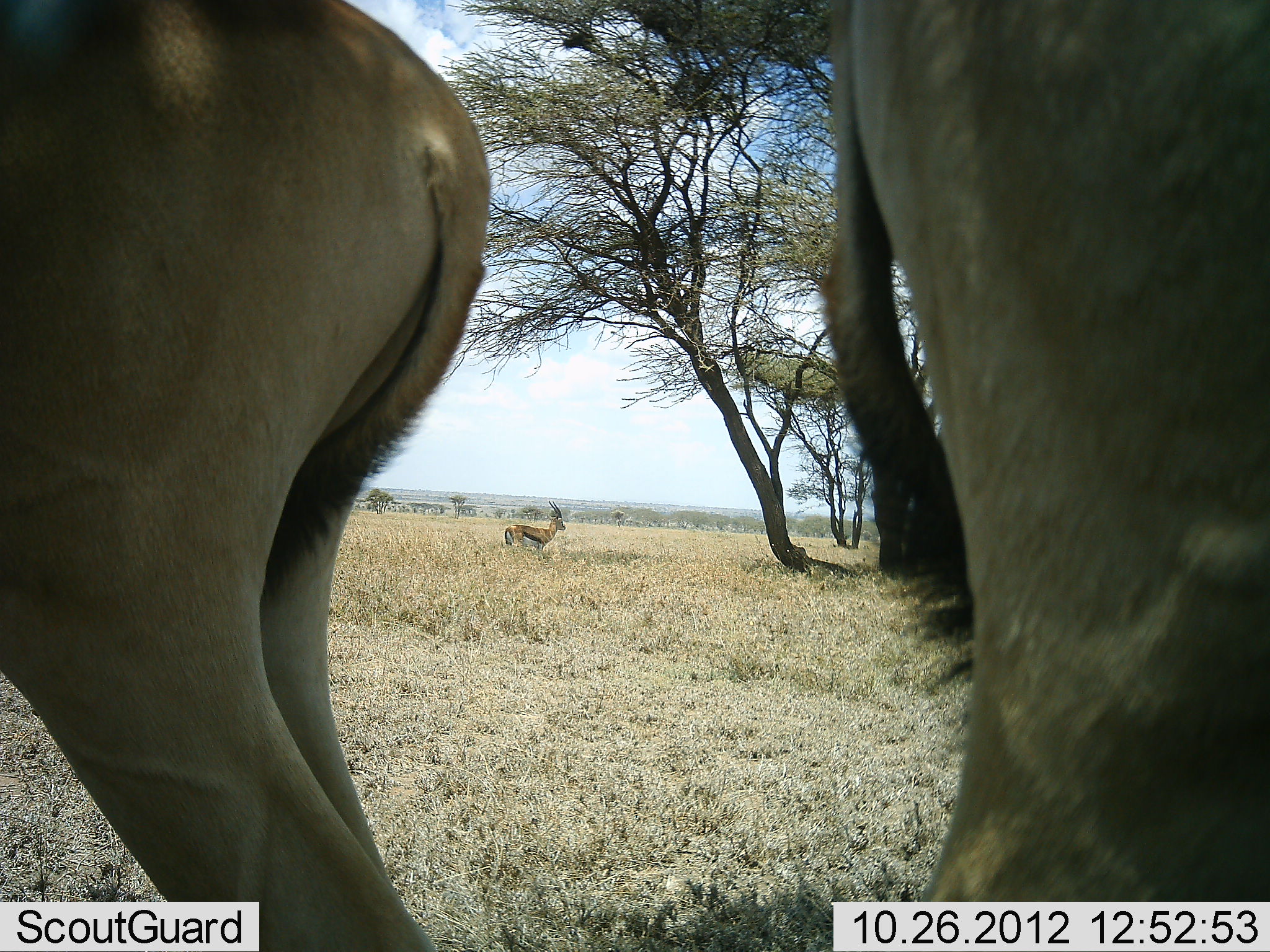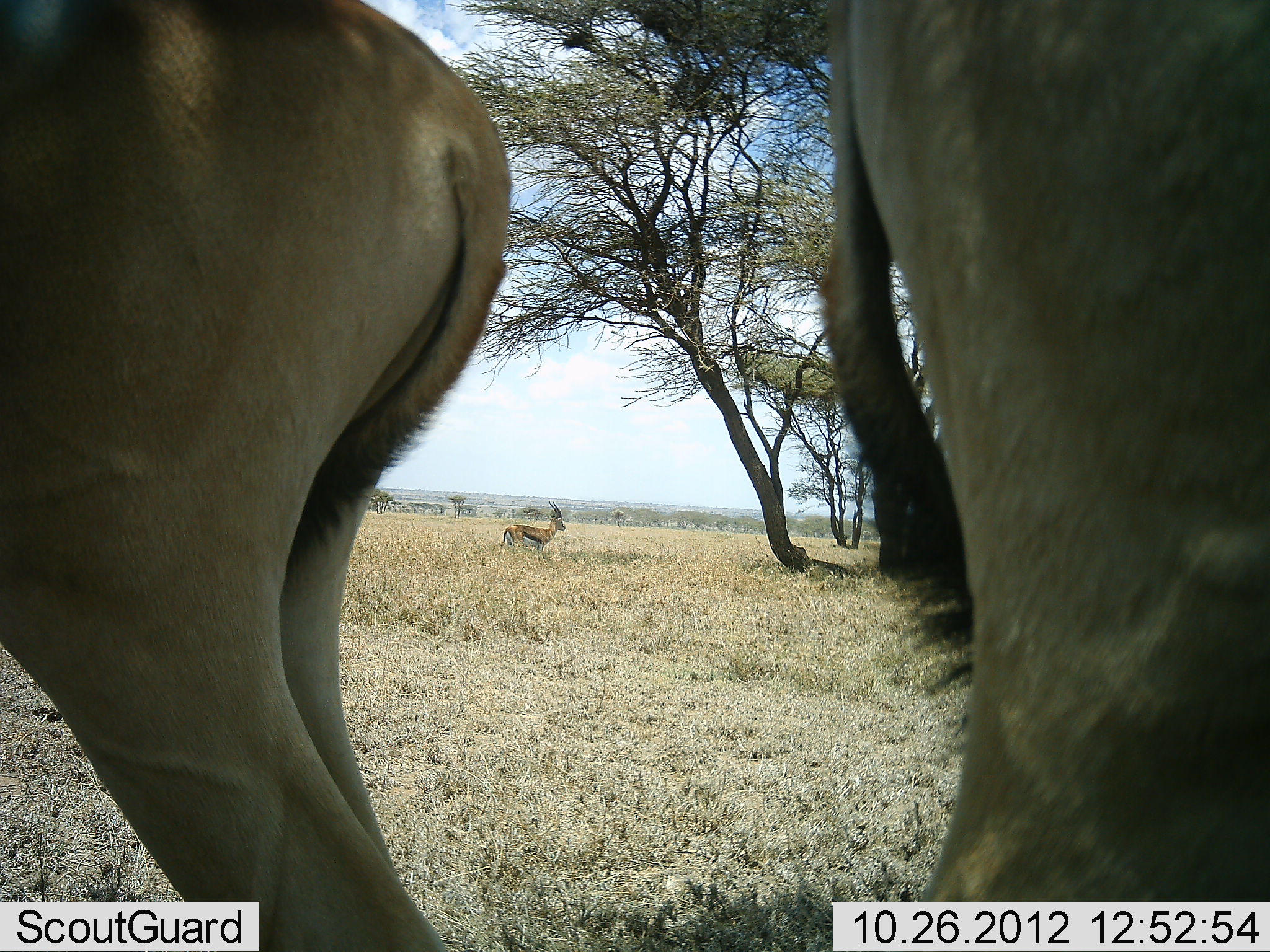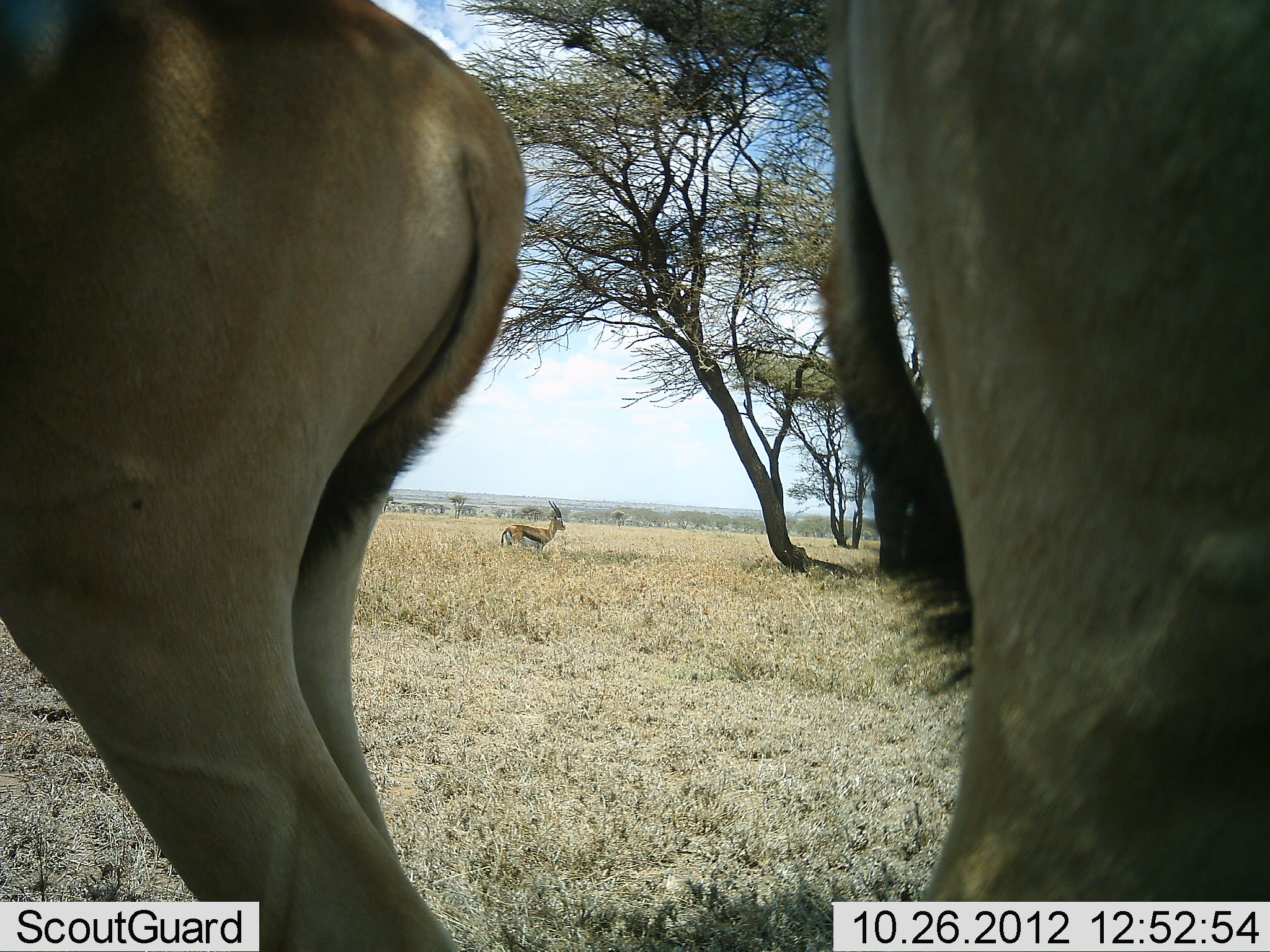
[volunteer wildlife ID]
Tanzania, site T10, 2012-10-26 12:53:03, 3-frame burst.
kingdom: Animalia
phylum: Chordata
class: Mammalia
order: Artiodactyla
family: Bovidae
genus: Eudorcas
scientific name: Eudorcas thomsonii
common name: thomson's gazelle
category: gazellethomsons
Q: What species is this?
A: Gazellethomsons (thomson's gazelle) (Eudorcas thomsonii).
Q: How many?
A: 2.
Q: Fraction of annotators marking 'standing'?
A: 100%.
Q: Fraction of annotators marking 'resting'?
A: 0%.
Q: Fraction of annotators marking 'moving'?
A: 5%.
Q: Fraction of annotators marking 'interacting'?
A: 0%.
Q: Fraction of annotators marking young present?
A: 0%.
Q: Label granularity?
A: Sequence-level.